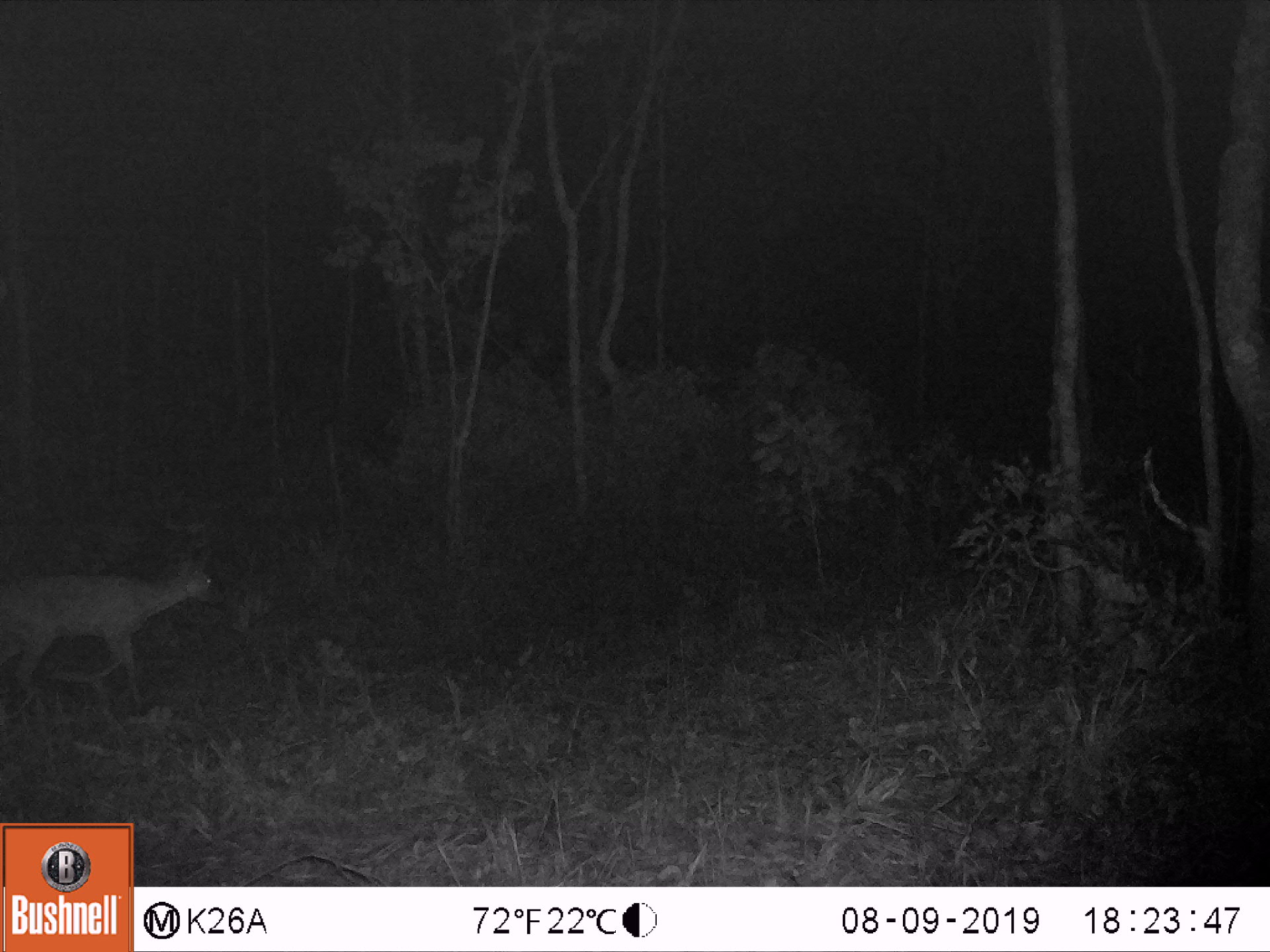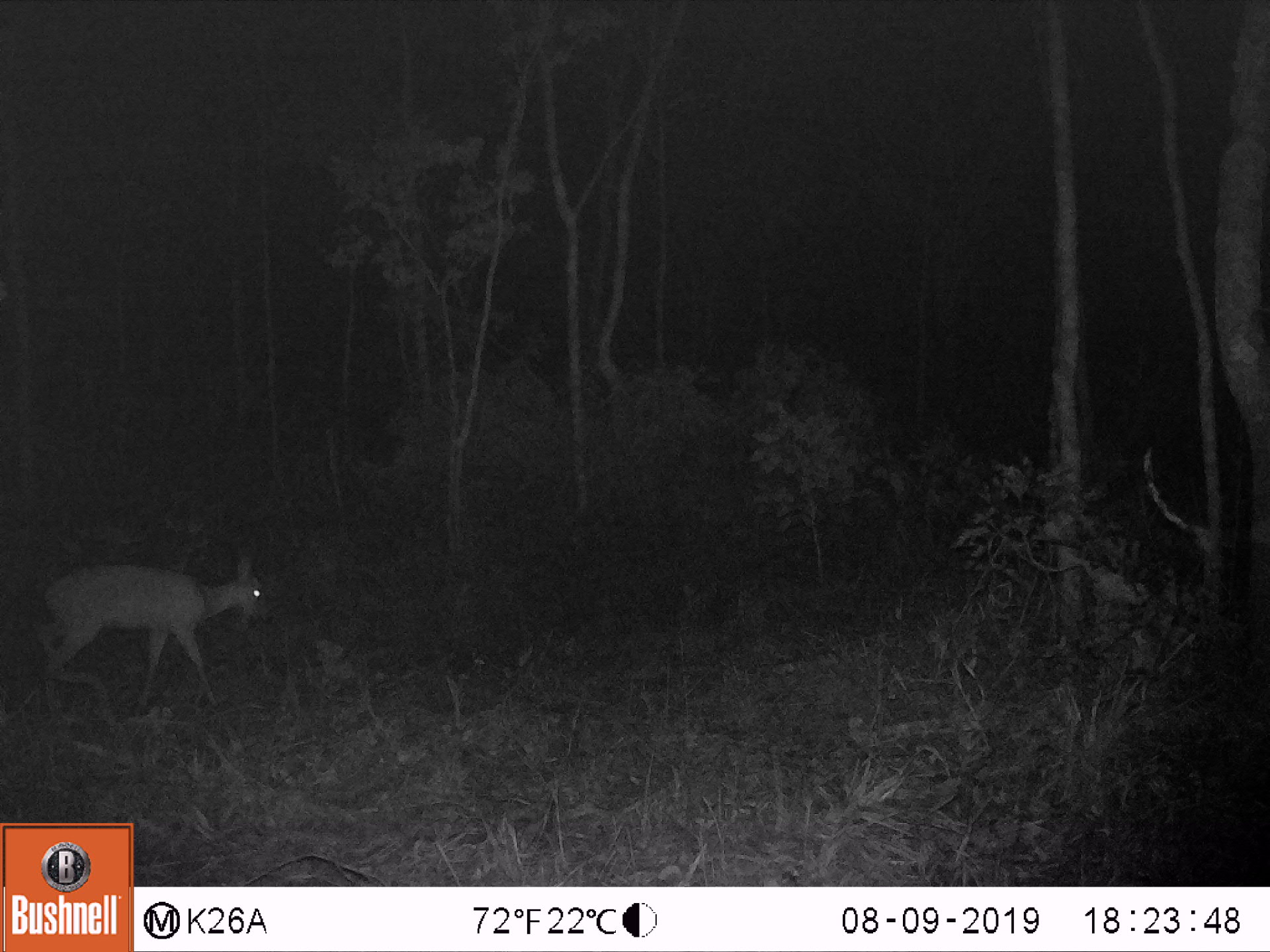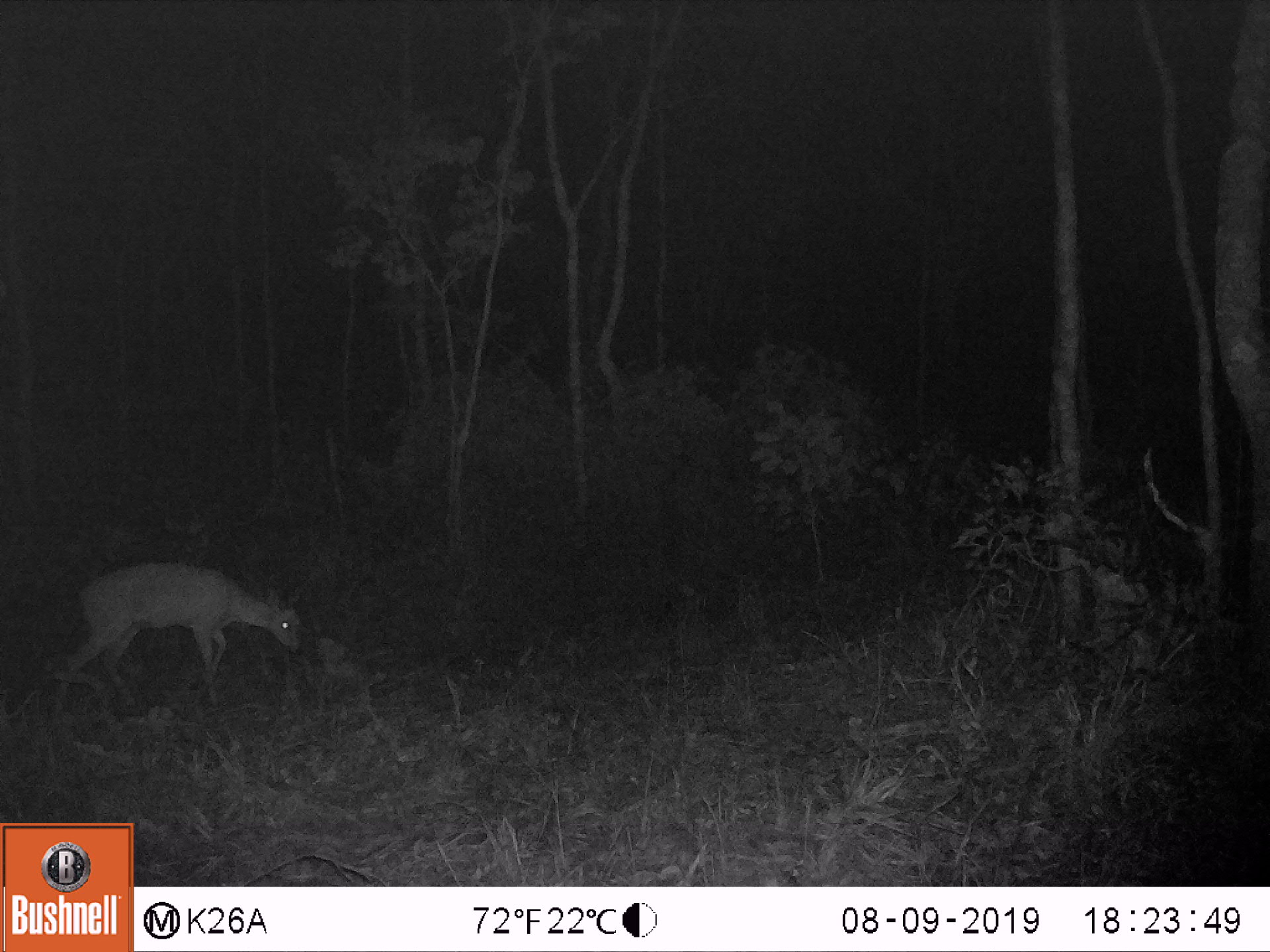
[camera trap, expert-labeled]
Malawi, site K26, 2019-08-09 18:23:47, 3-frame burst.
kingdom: Animalia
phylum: Chordata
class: Mammalia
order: Artiodactyla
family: Bovidae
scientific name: Antilopinae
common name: small antelope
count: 1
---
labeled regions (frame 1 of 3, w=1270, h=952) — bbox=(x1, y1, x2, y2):
small antelope: bbox=(4, 546, 221, 692)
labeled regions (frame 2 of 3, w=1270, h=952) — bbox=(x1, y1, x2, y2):
small antelope: bbox=(36, 552, 271, 674)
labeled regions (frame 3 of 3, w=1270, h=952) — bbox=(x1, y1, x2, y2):
small antelope: bbox=(52, 557, 306, 720)